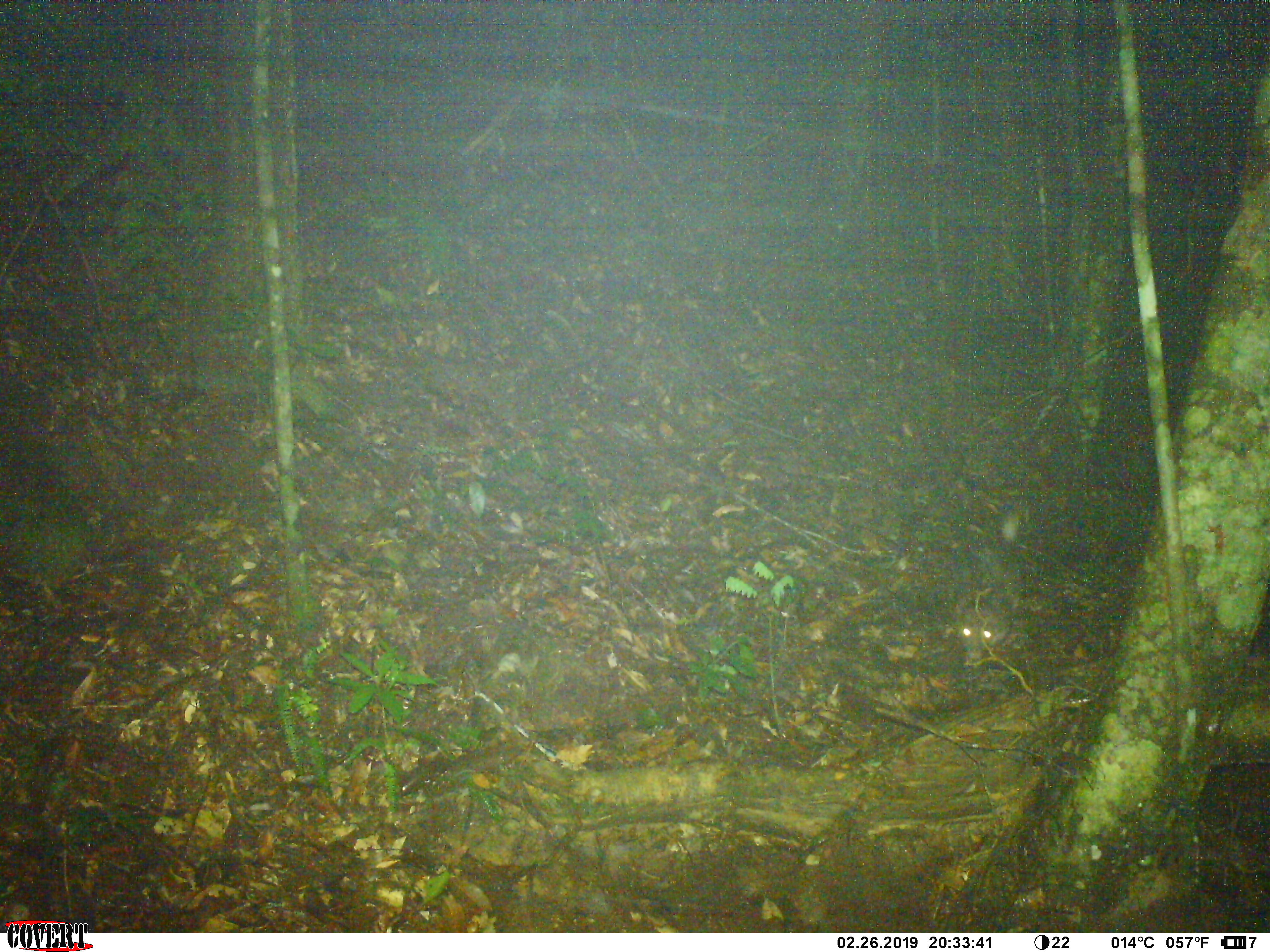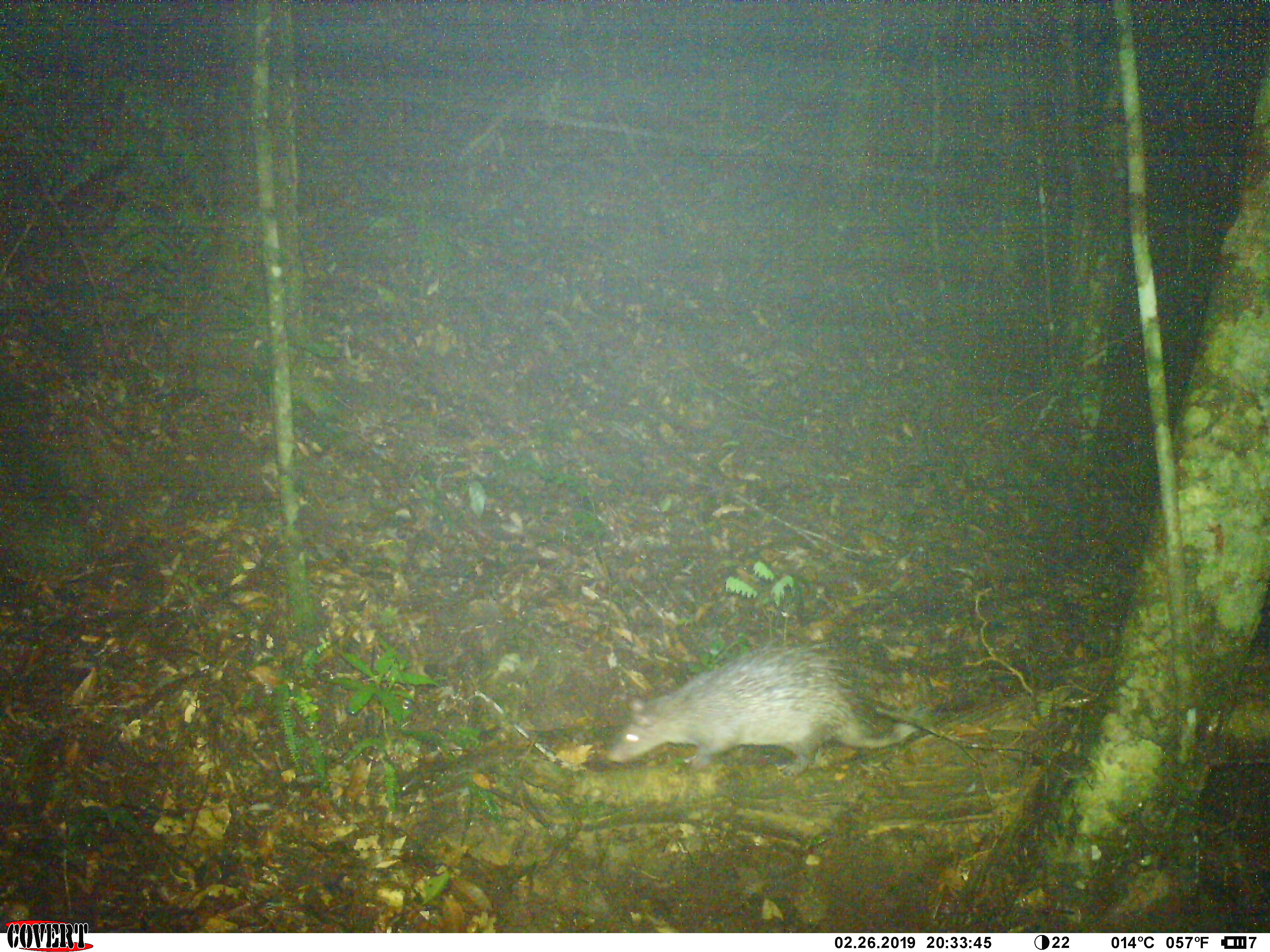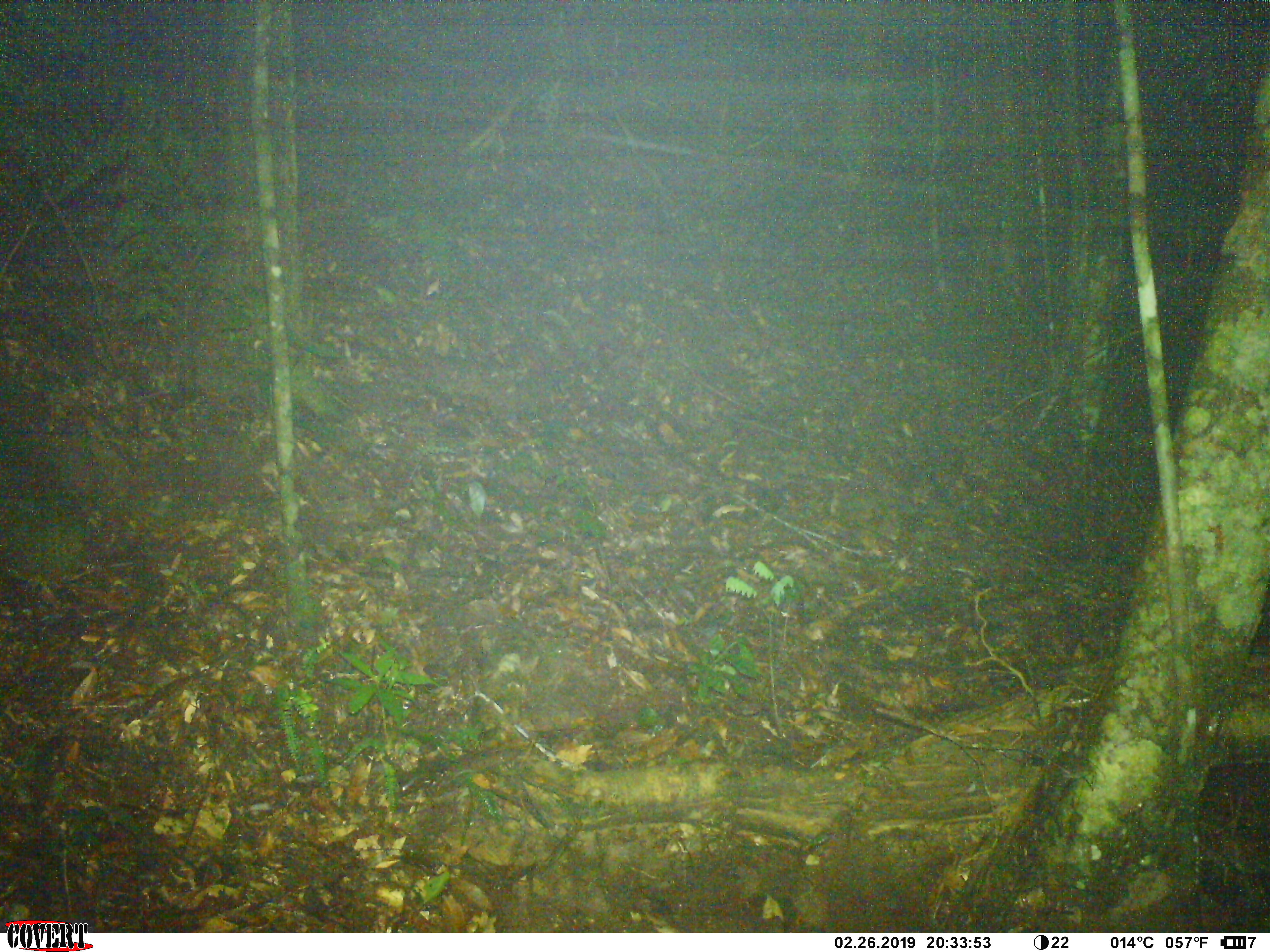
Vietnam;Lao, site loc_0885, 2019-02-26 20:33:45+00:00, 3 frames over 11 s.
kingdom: Animalia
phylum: Chordata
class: Mammalia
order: Rodentia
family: Hystricidae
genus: Atherurus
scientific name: Atherurus macrourus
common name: asiatic brush-tailed porcupine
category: asiatic brush tailed porcupine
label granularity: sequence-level